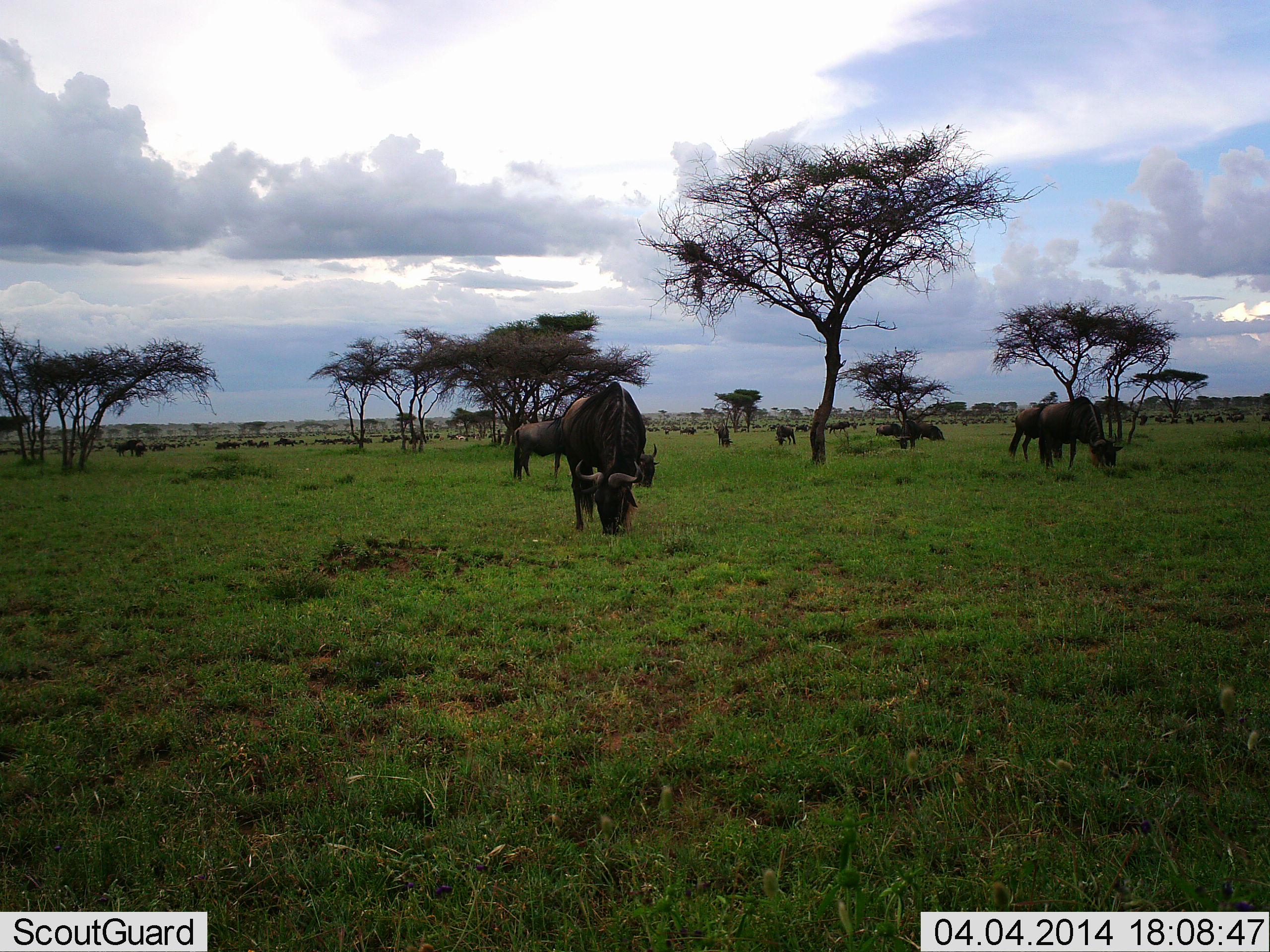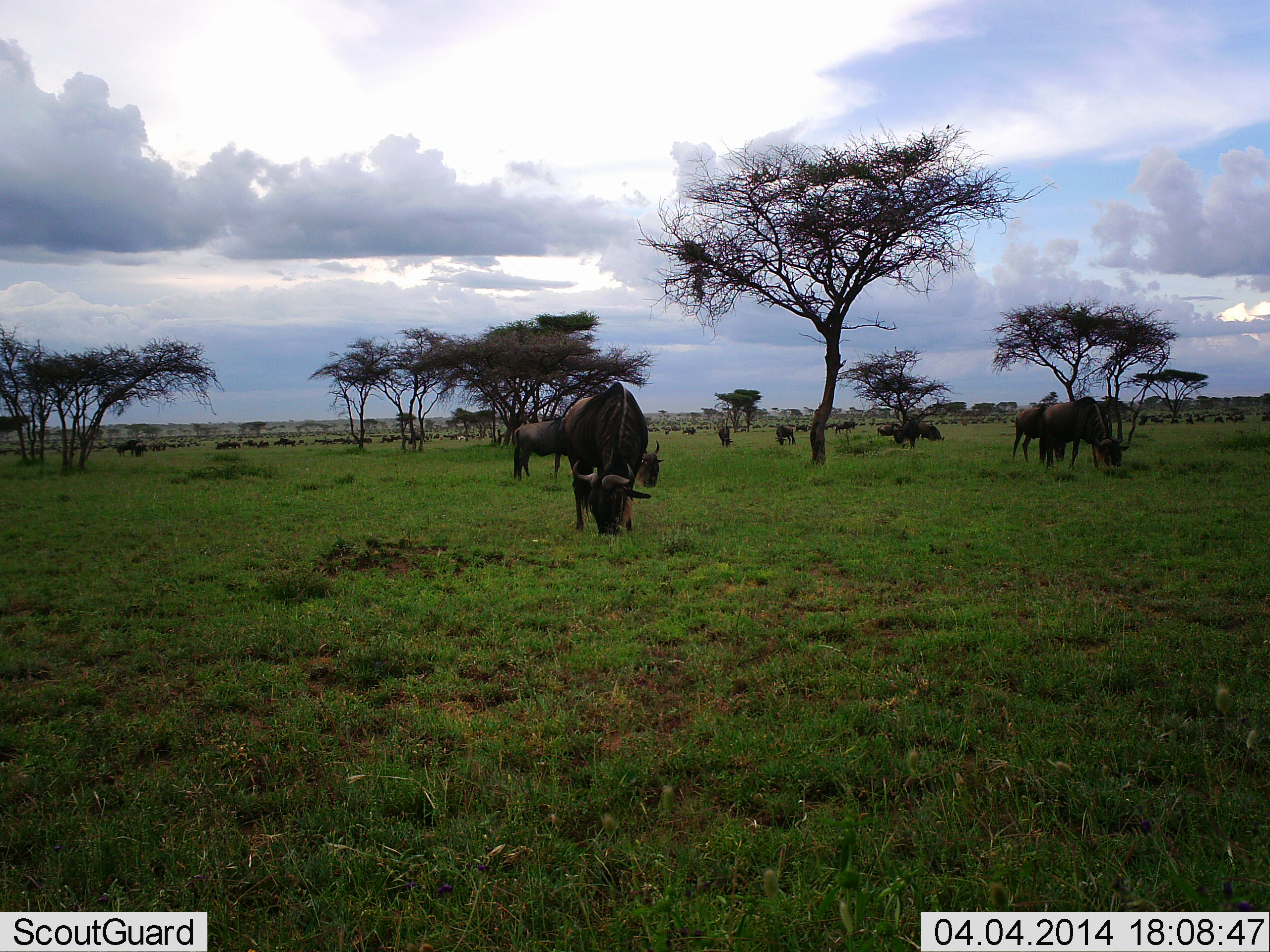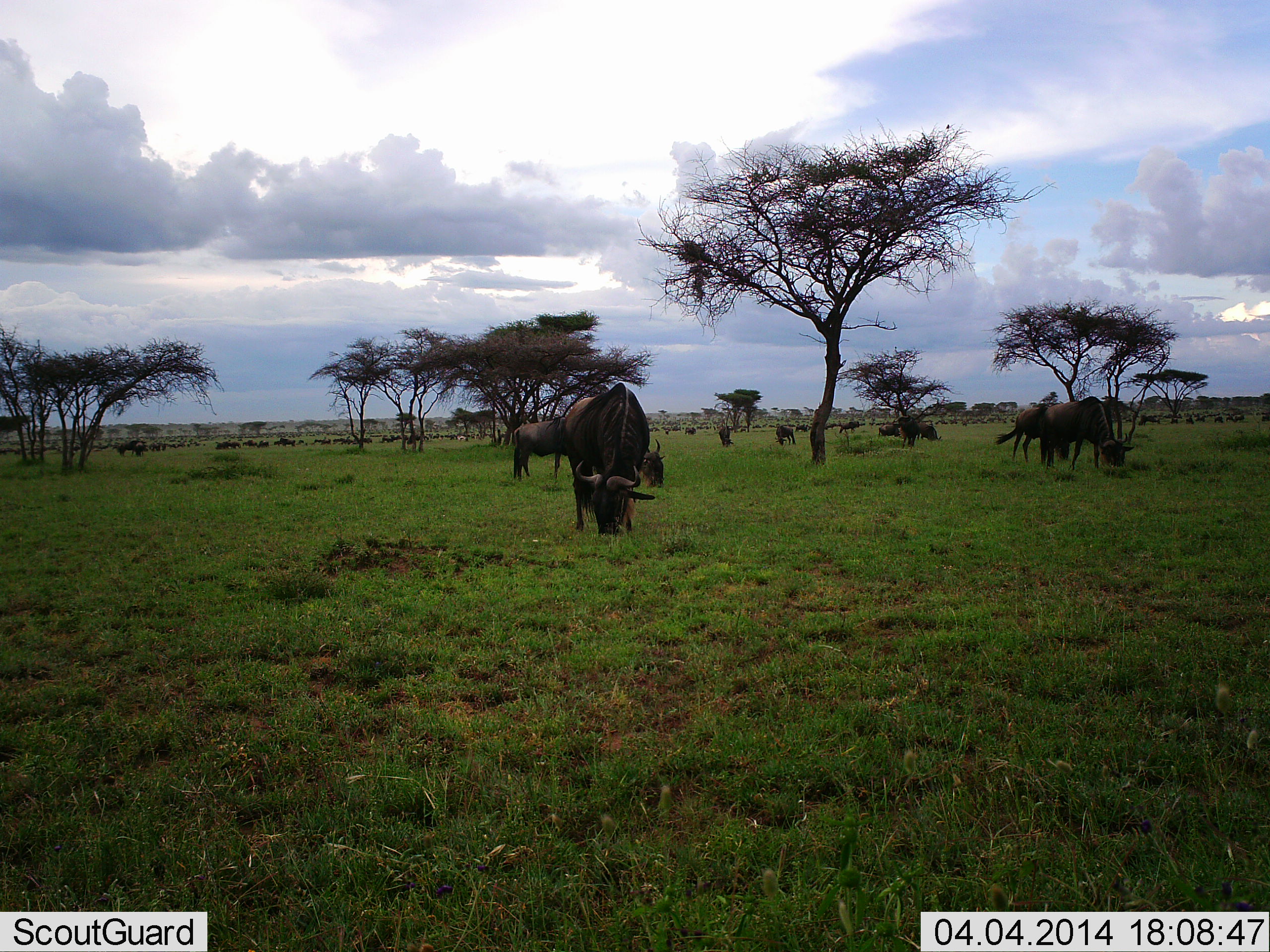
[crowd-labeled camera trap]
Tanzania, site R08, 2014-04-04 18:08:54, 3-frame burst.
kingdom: Animalia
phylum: Chordata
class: Mammalia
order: Artiodactyla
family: Bovidae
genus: Connochaetes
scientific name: Connochaetes taurinus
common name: blue wildebeest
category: wildebeest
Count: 11-50.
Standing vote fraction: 49%.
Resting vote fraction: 7%.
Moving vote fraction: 37%.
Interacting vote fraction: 15%.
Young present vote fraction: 2%.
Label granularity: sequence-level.